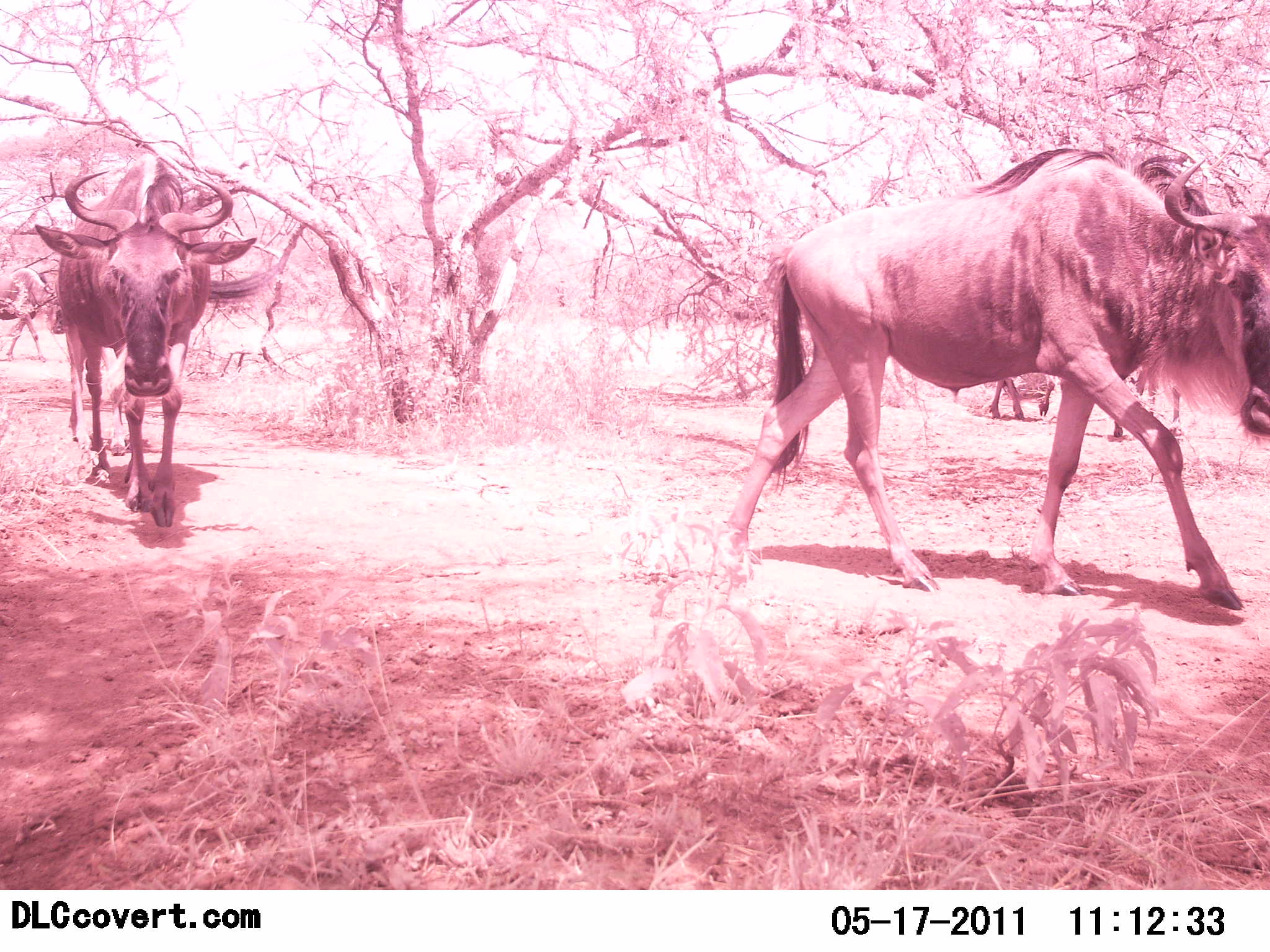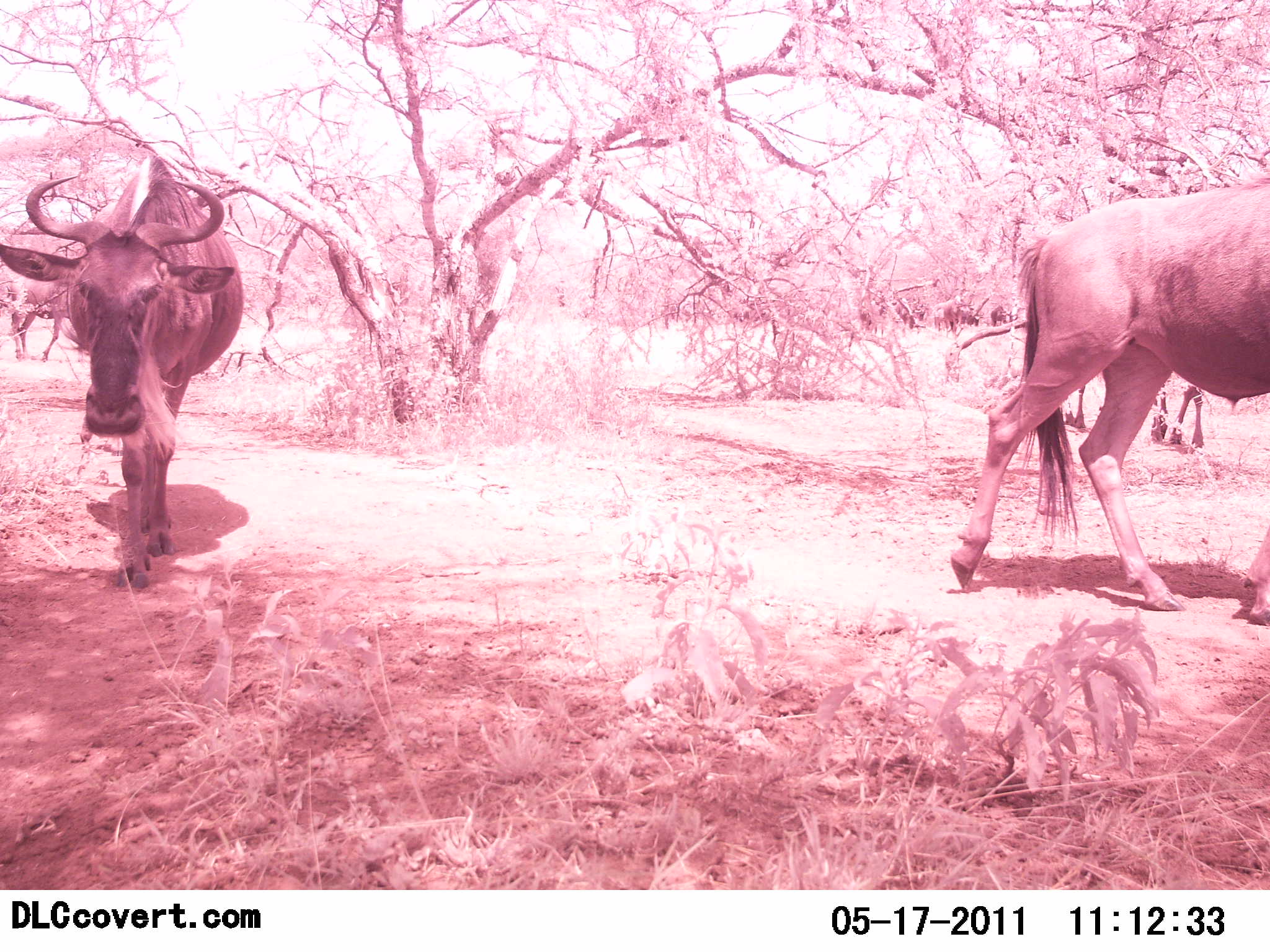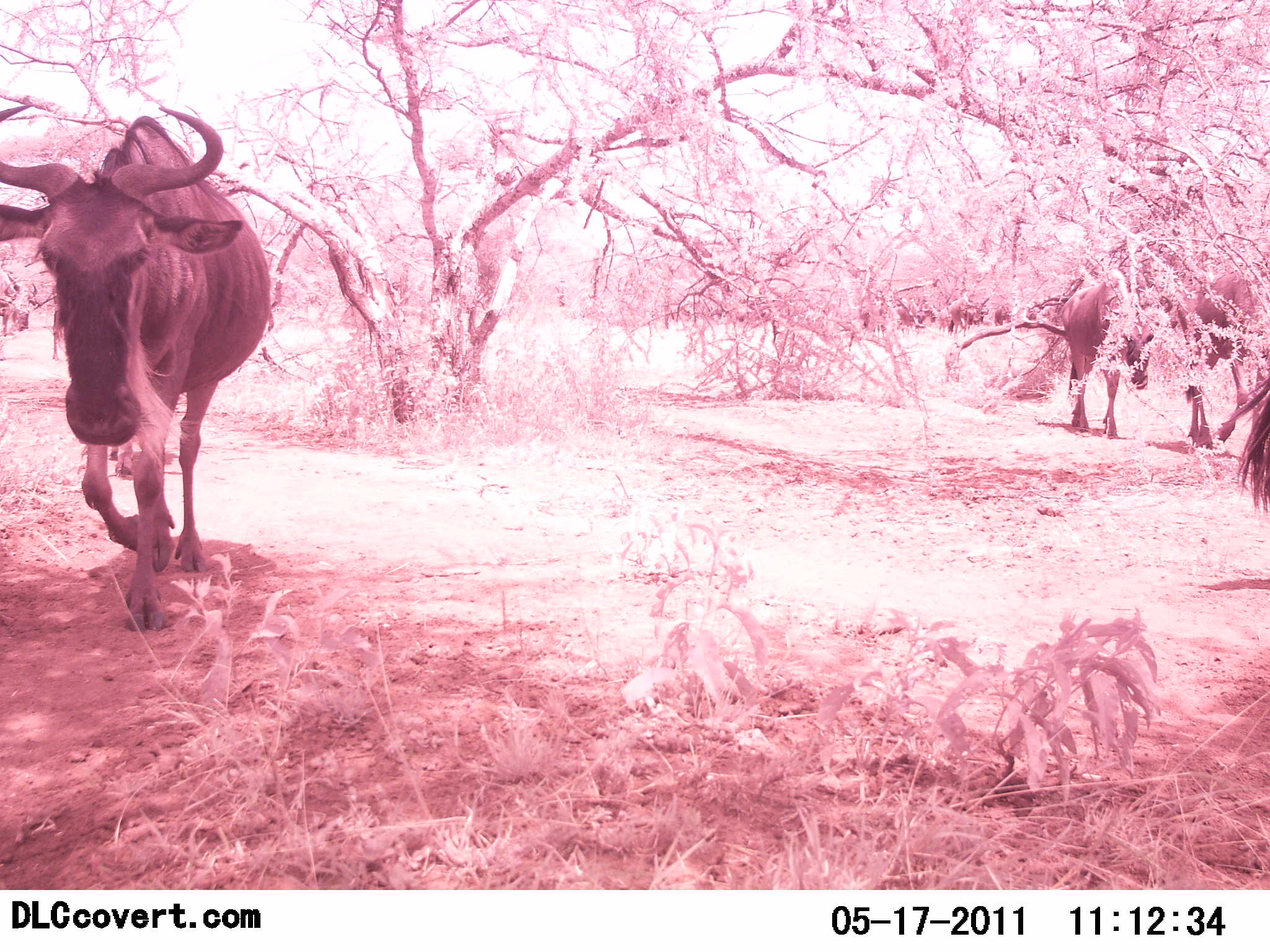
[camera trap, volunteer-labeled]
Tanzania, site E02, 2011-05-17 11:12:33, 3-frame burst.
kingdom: Animalia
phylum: Chordata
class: Mammalia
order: Artiodactyla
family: Bovidae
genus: Connochaetes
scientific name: Connochaetes taurinus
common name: blue wildebeest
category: wildebeest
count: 3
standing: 36%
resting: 9%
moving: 100%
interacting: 9%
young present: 0%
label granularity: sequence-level